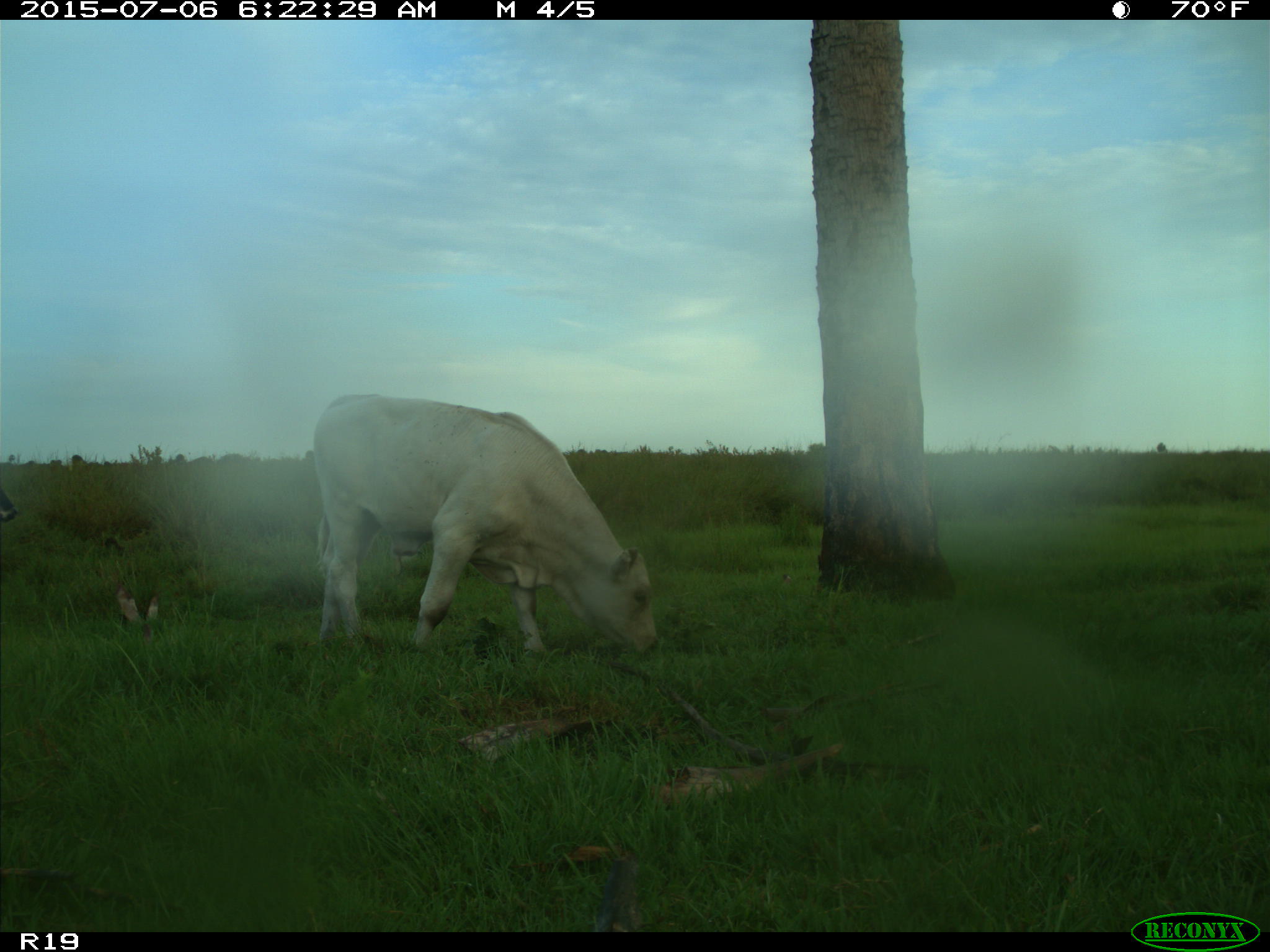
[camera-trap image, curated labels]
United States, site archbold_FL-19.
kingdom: Animalia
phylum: Chordata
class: Mammalia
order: Artiodactyla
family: Bovidae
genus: Bos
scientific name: Bos taurus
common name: domestic cow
Bos taurus (domestic cow).